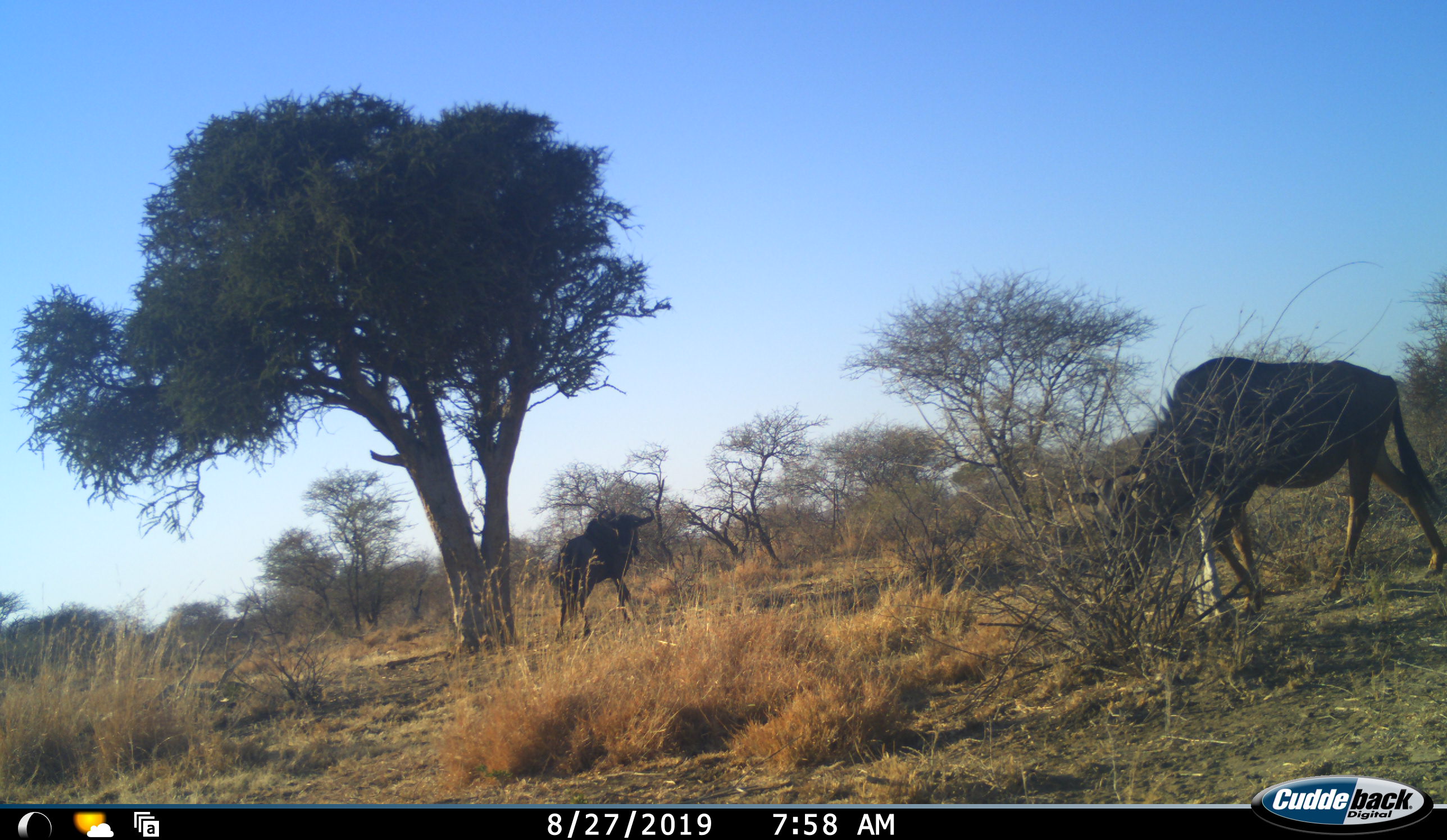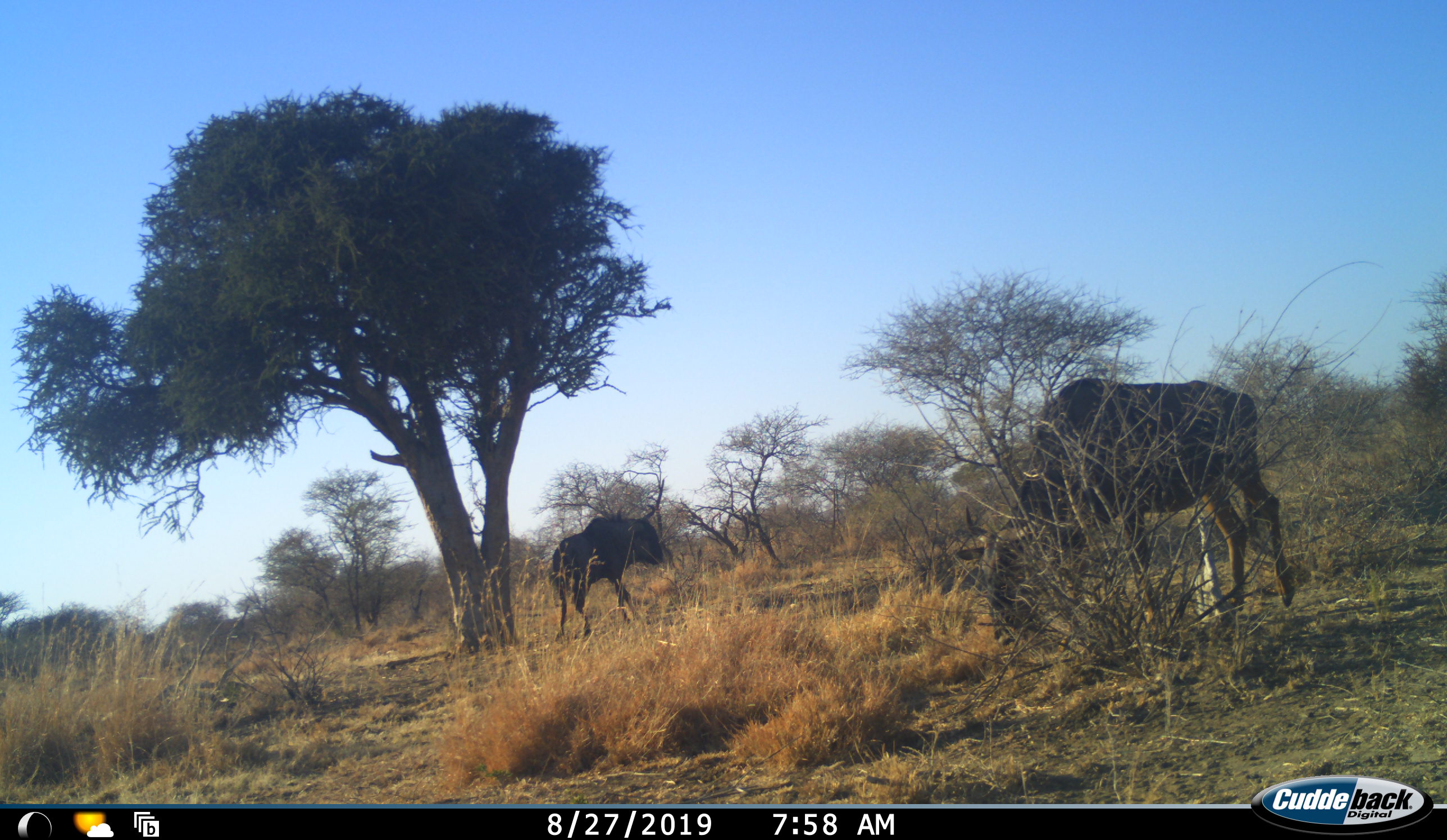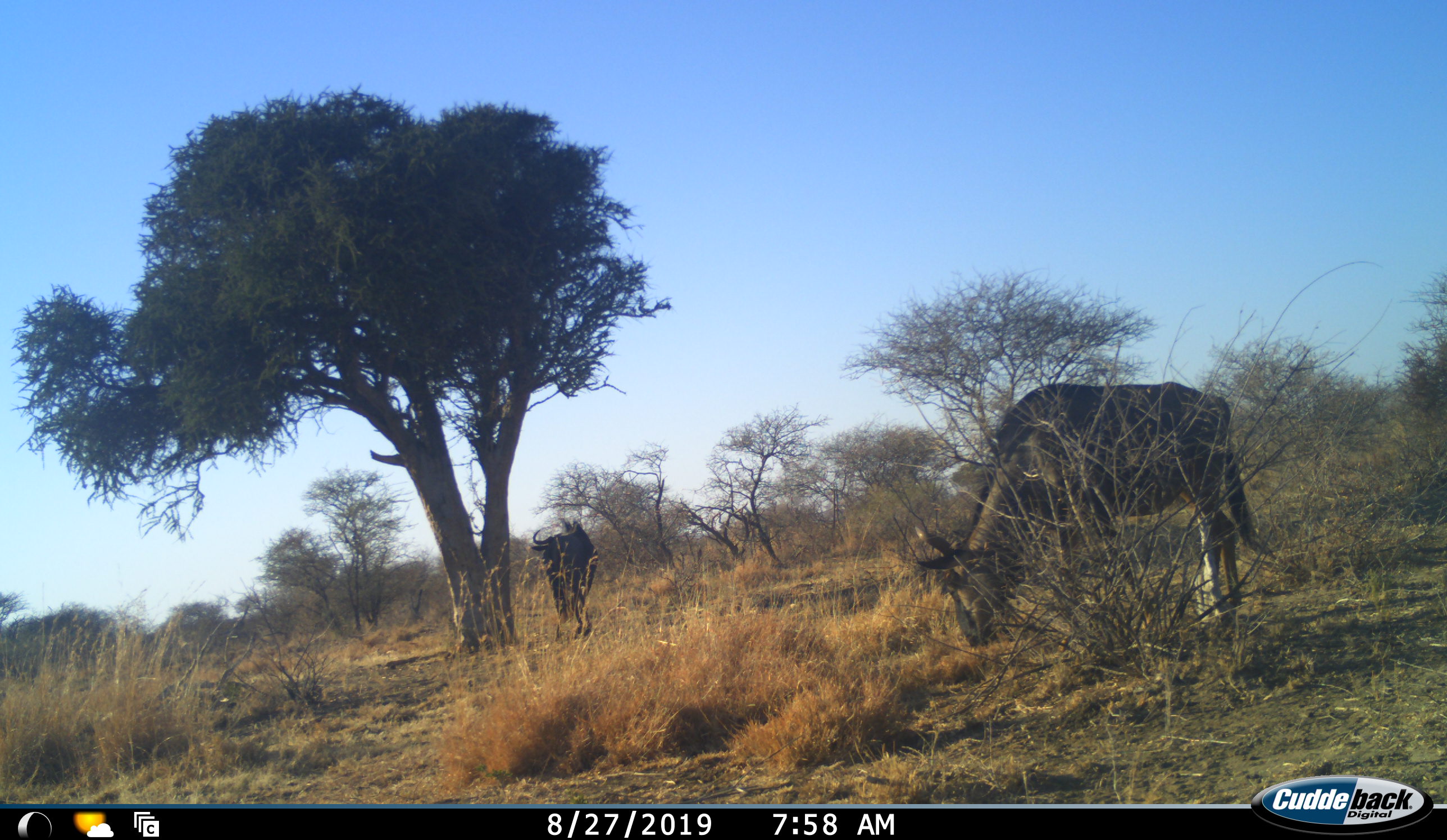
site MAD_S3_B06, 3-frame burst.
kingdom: Animalia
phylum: Chordata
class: Mammalia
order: Artiodactyla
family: Bovidae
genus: Connochaetes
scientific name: Connochaetes taurinus taurinus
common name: blue wildebeest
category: wildebeestblue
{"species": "wildebeestblue (blue wildebeest) (Connochaetes taurinus taurinus)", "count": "2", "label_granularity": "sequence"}